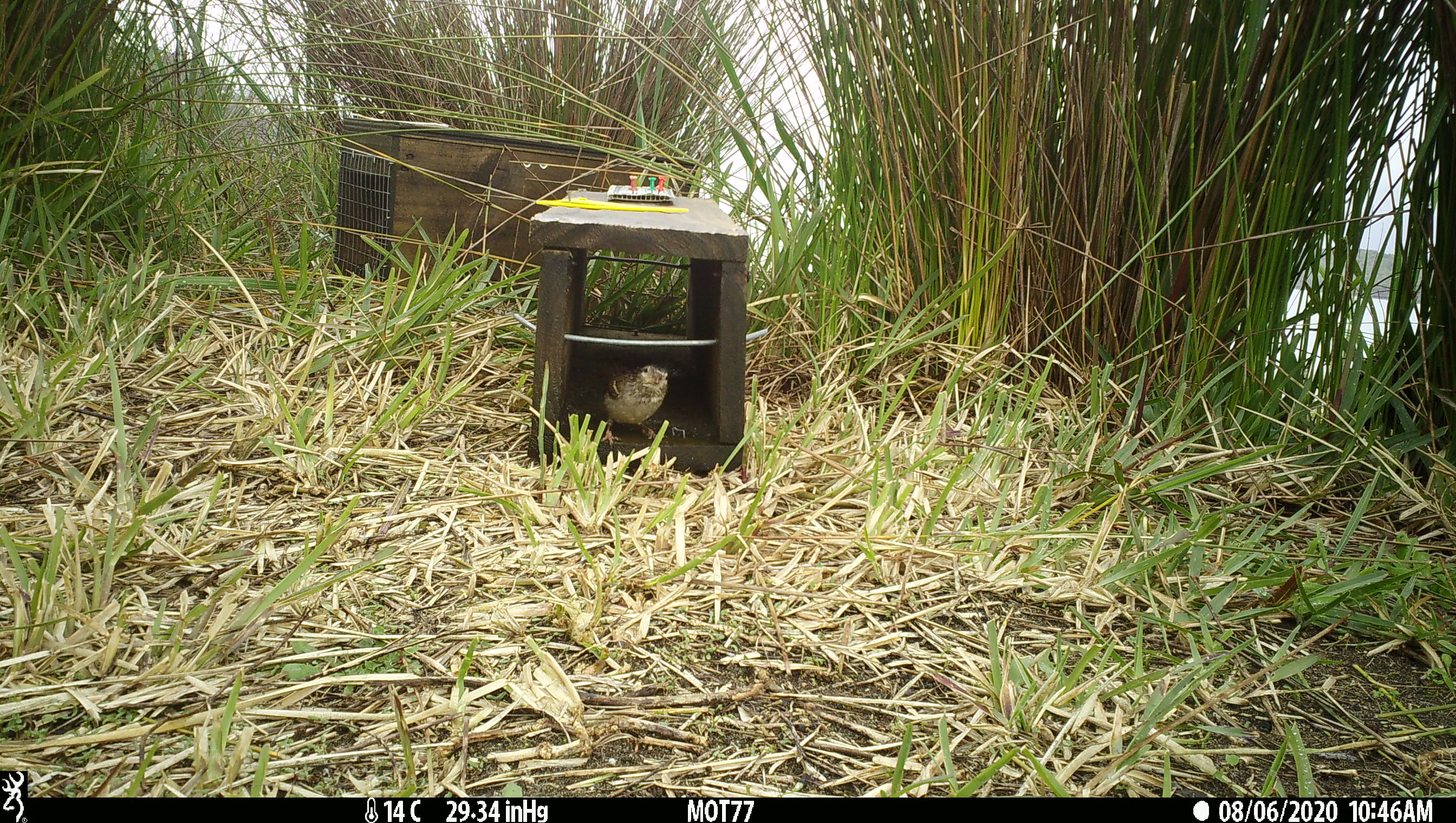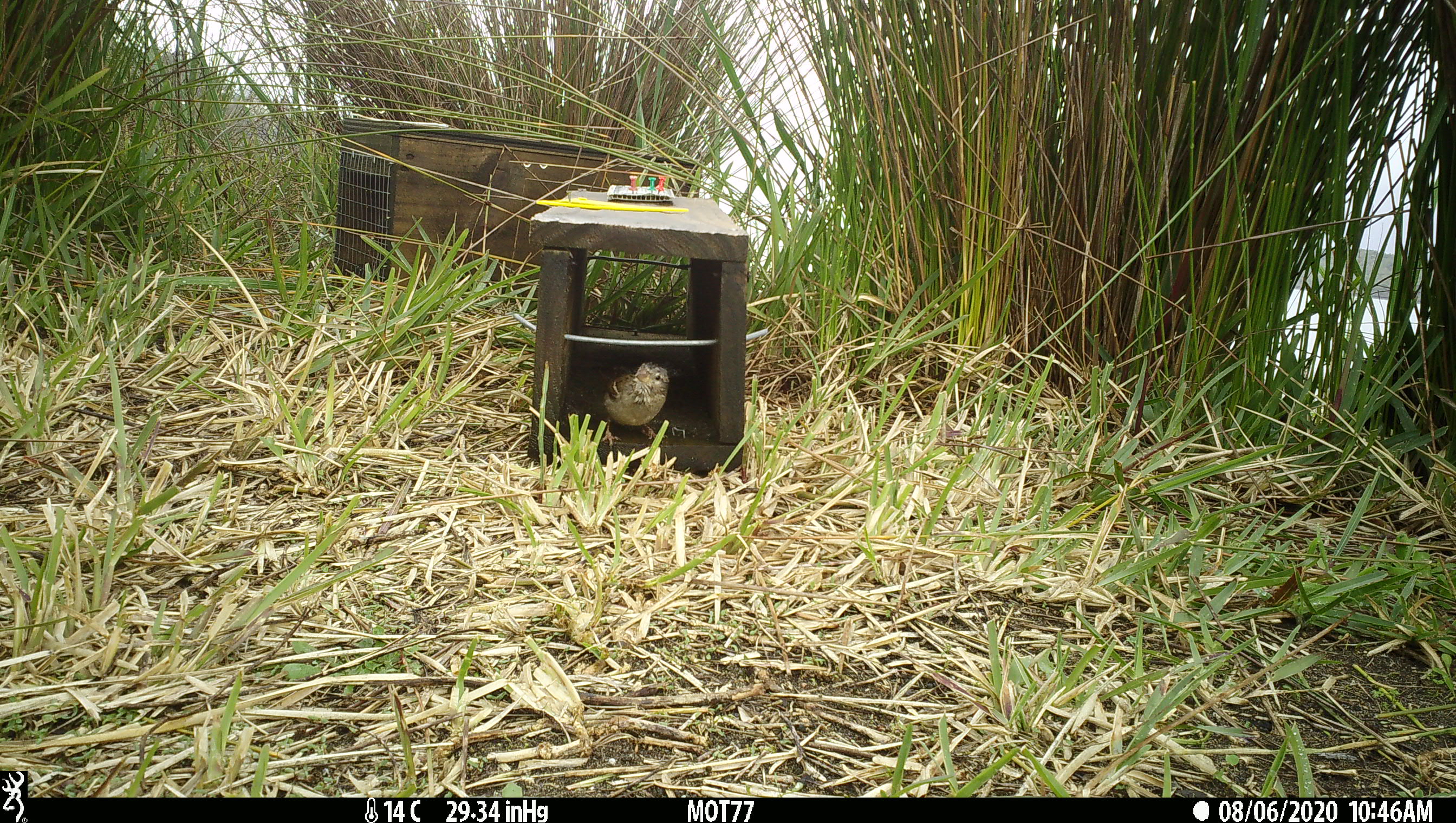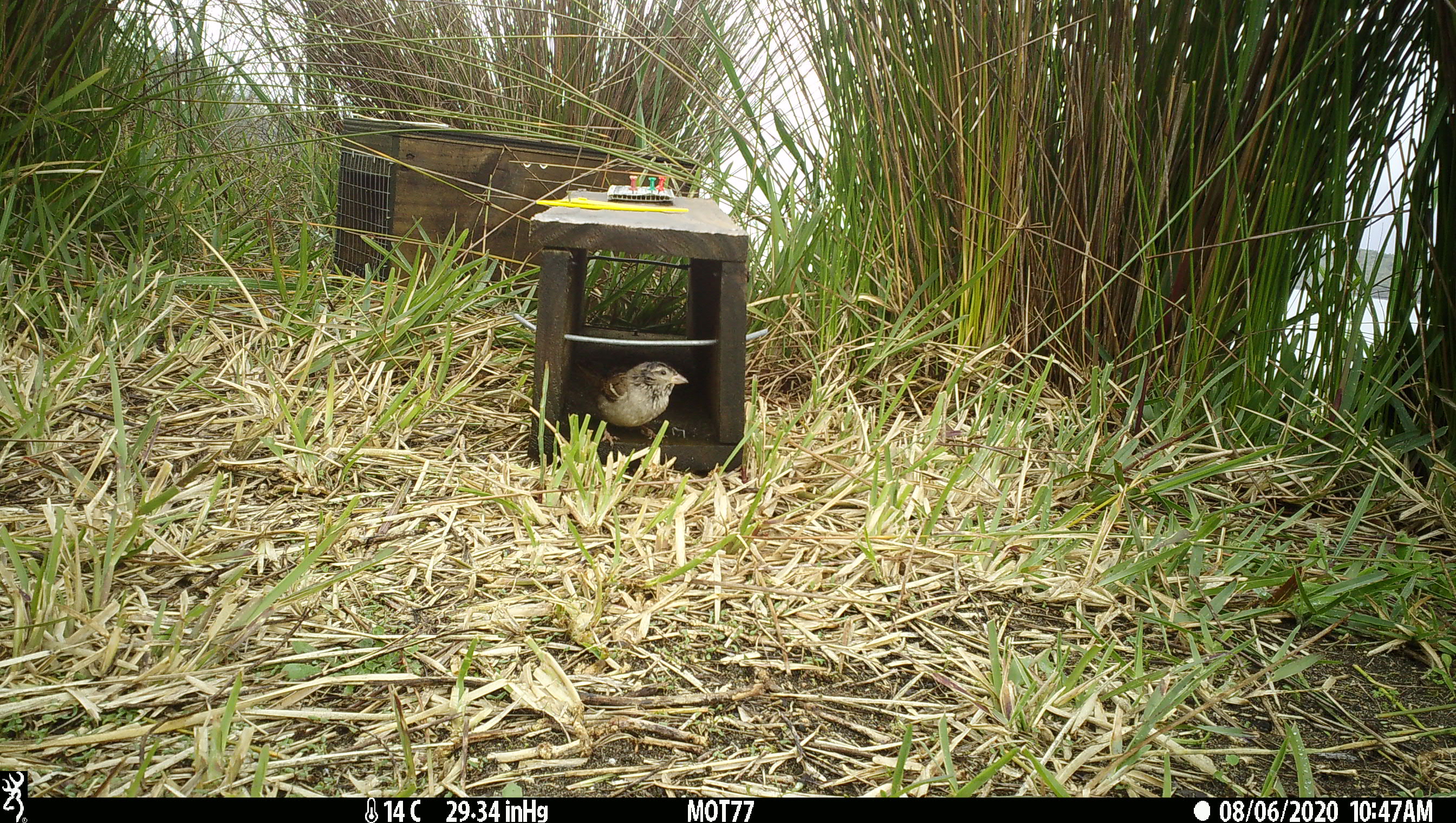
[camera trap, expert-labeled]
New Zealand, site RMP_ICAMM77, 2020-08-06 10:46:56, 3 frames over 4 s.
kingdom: Animalia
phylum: Chordata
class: Aves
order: Passeriformes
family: Passeridae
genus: Passer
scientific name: Passer domesticus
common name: house sparrow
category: sparrow